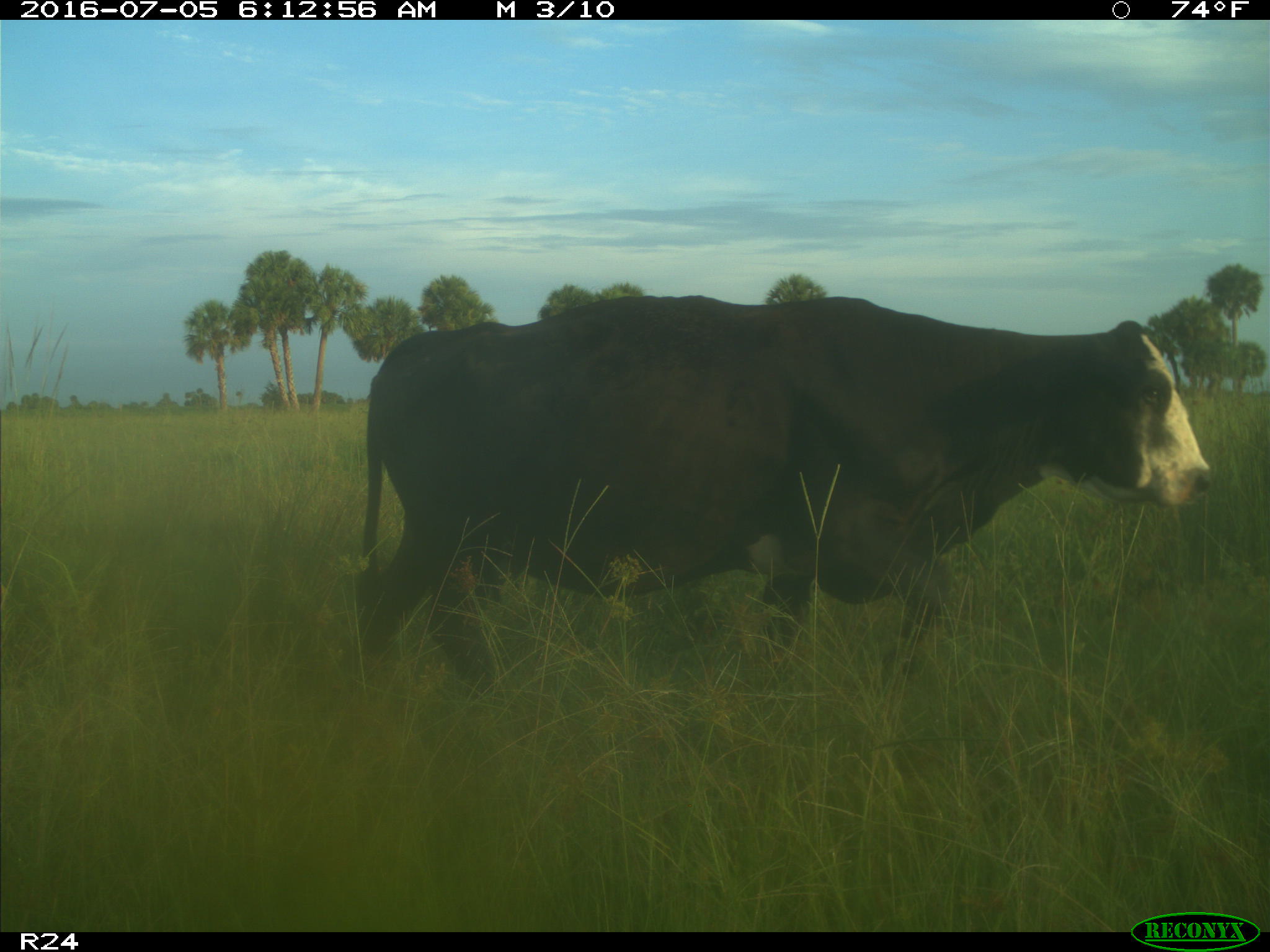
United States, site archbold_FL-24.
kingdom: Animalia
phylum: Chordata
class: Mammalia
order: Artiodactyla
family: Bovidae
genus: Bos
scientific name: Bos taurus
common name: domestic cow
Bos taurus (domestic cow).